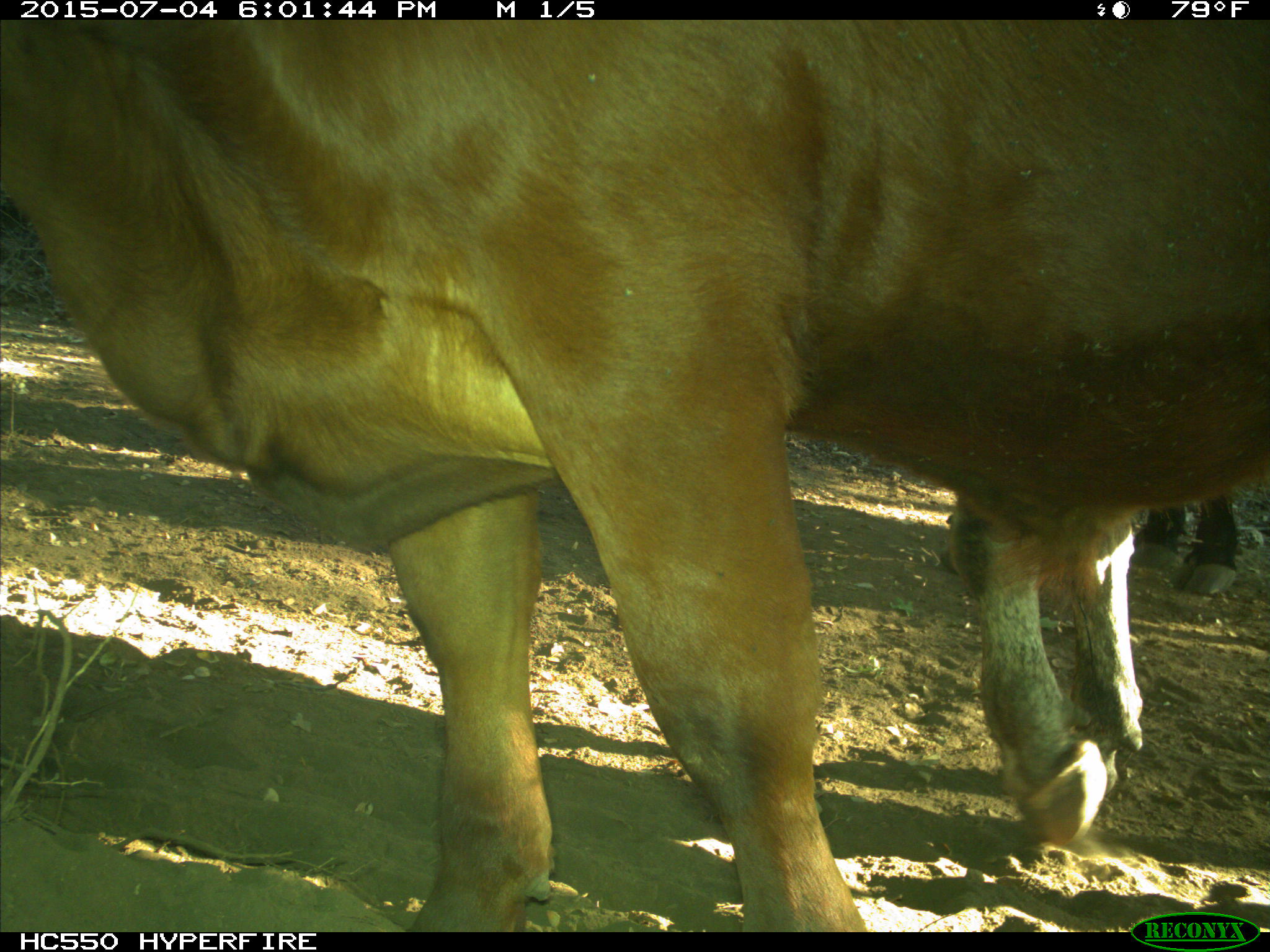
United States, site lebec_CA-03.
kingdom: Animalia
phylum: Chordata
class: Mammalia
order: Artiodactyla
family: Bovidae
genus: Bos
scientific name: Bos taurus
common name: domestic cow